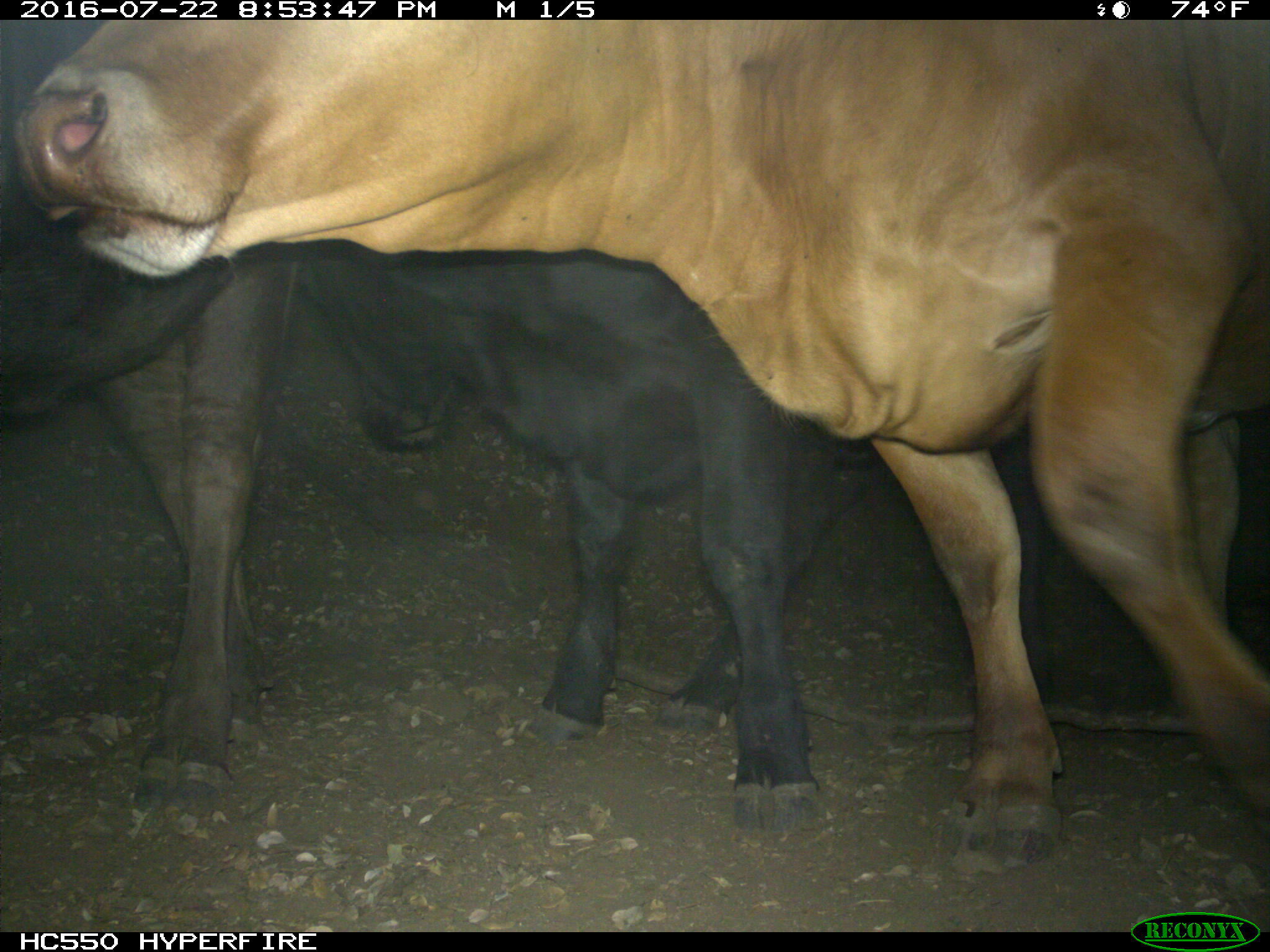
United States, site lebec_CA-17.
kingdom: Animalia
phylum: Chordata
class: Mammalia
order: Artiodactyla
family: Bovidae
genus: Bos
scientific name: Bos taurus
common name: domestic cow